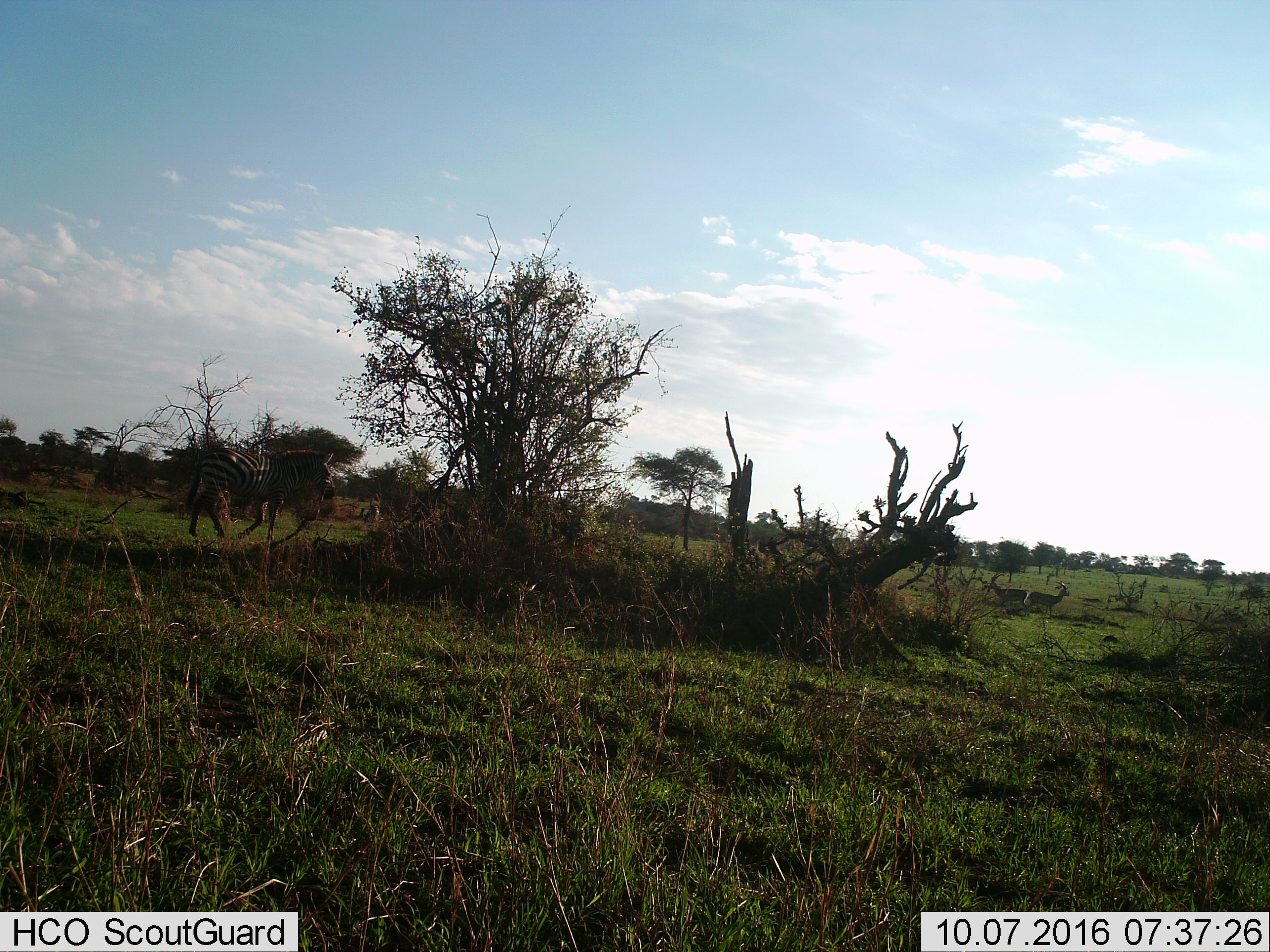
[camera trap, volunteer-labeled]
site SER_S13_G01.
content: unidentified animal